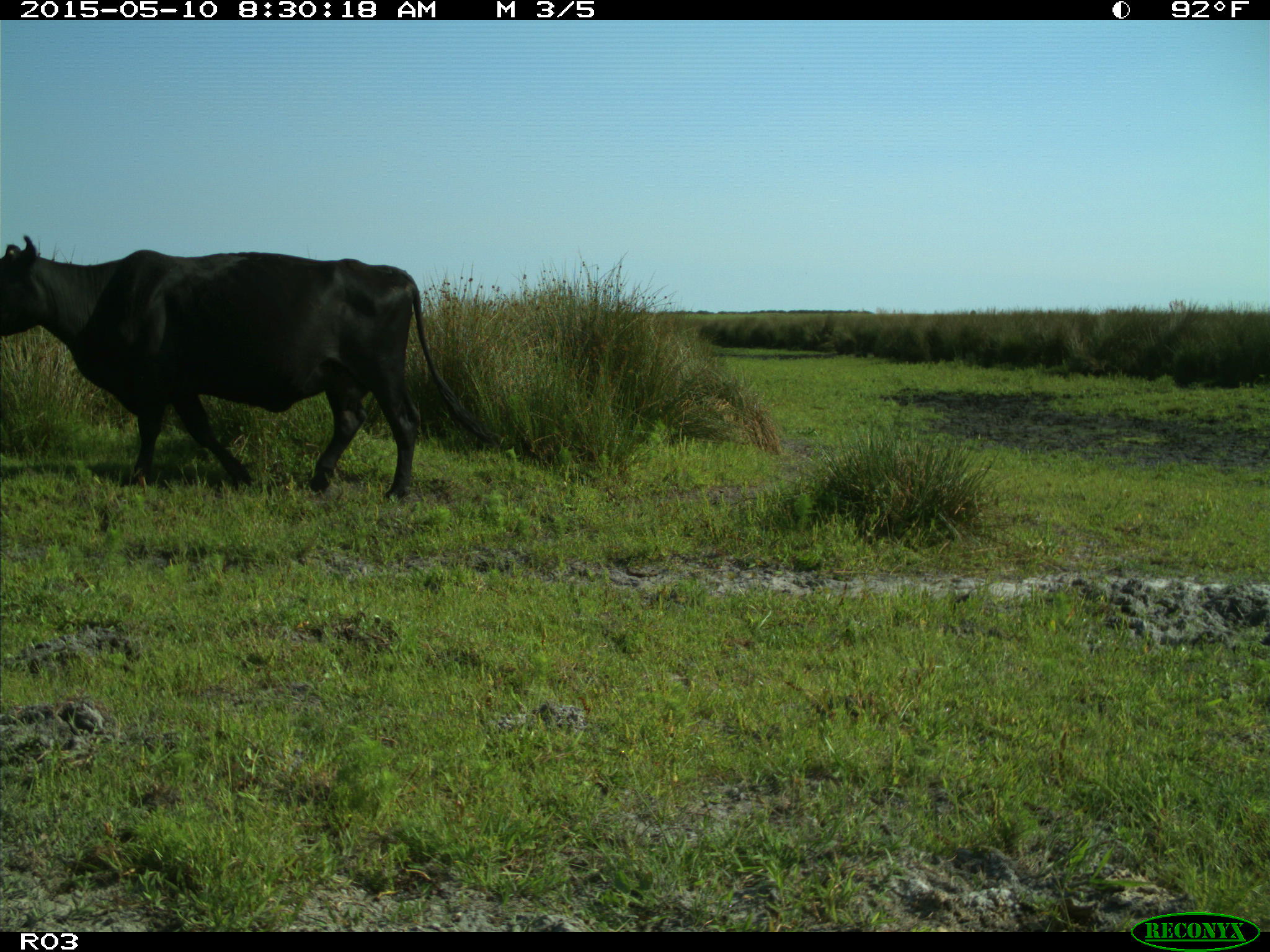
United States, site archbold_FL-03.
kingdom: Animalia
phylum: Chordata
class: Mammalia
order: Artiodactyla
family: Bovidae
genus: Bos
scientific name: Bos taurus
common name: domestic cow